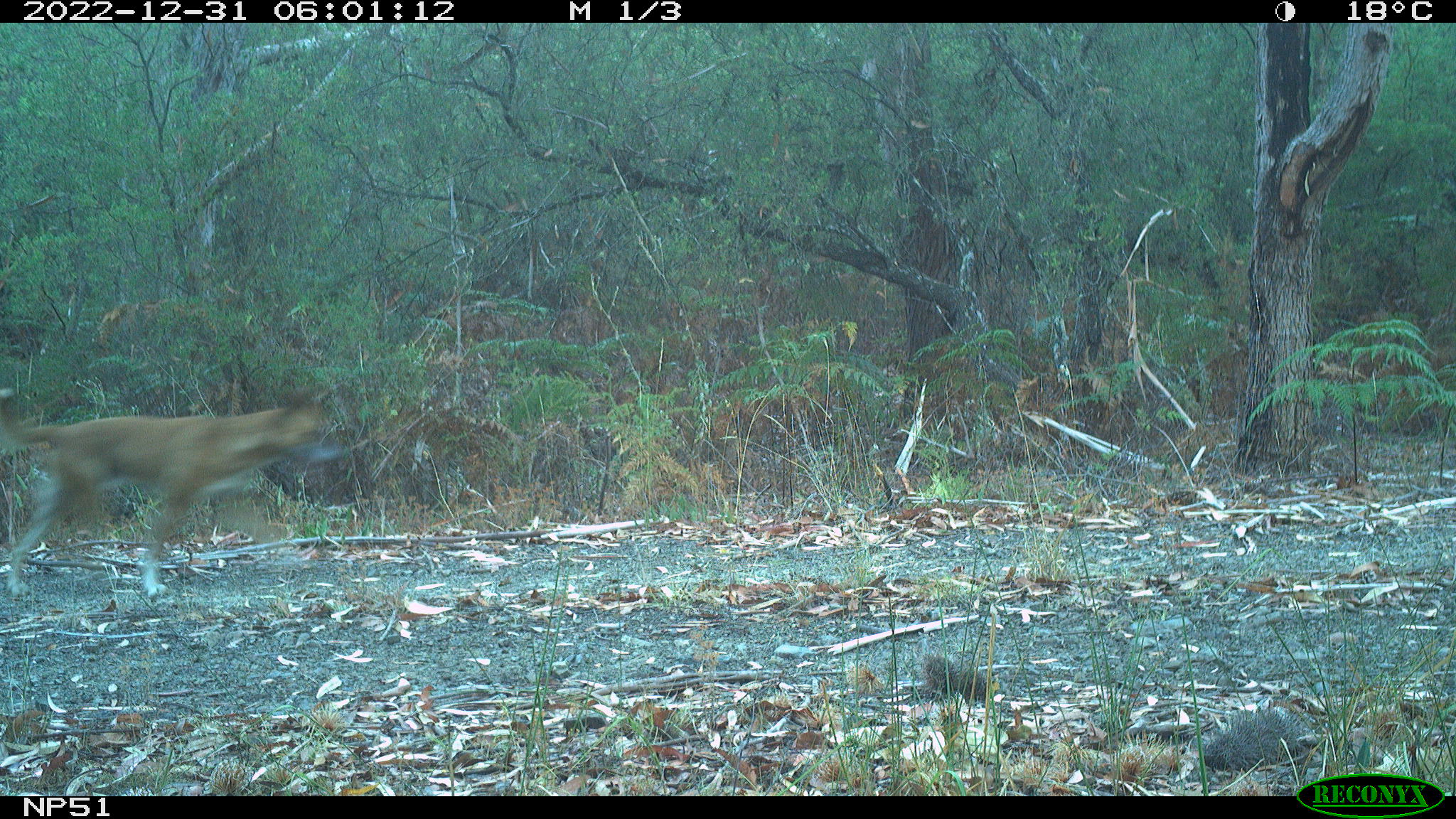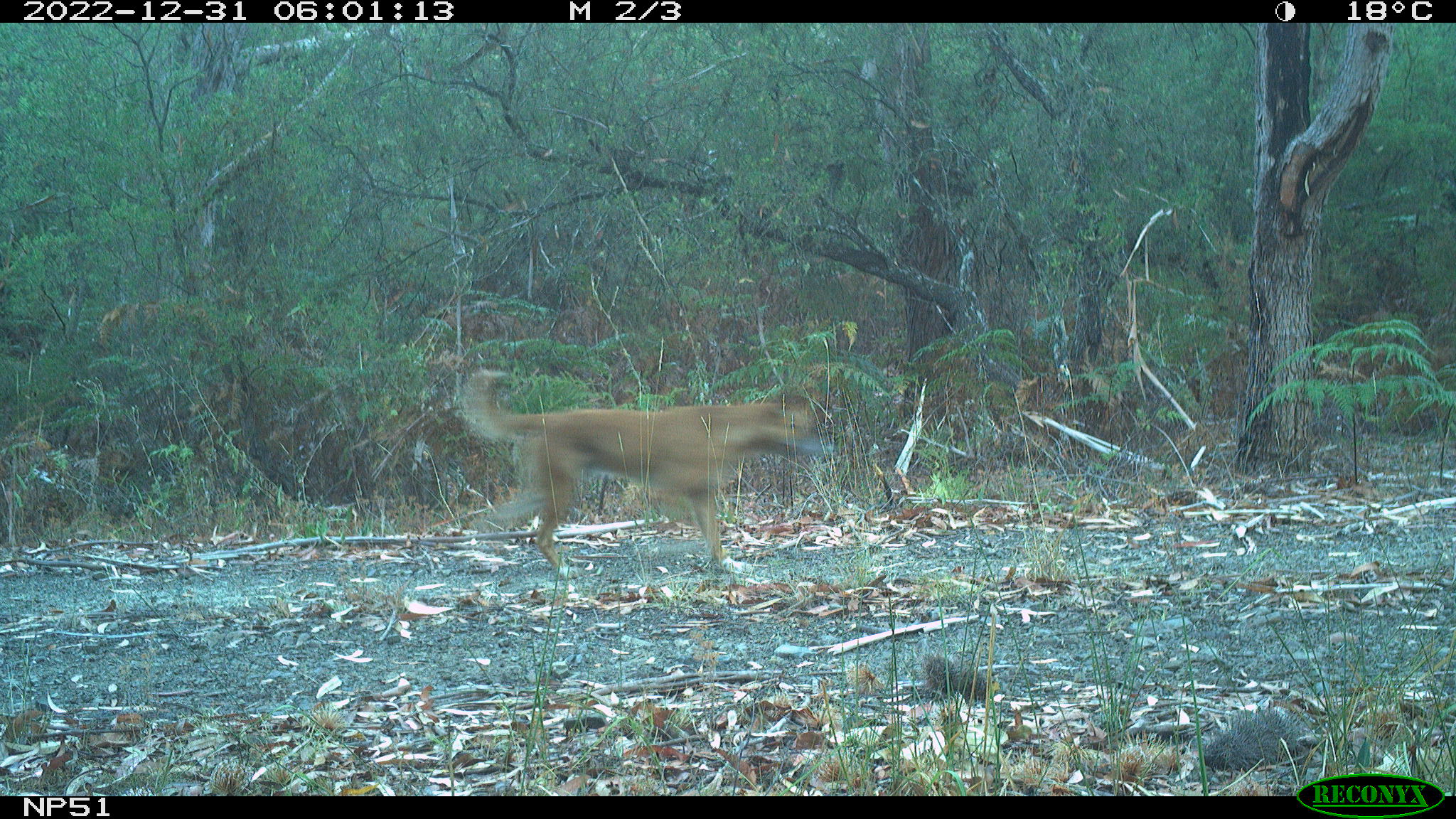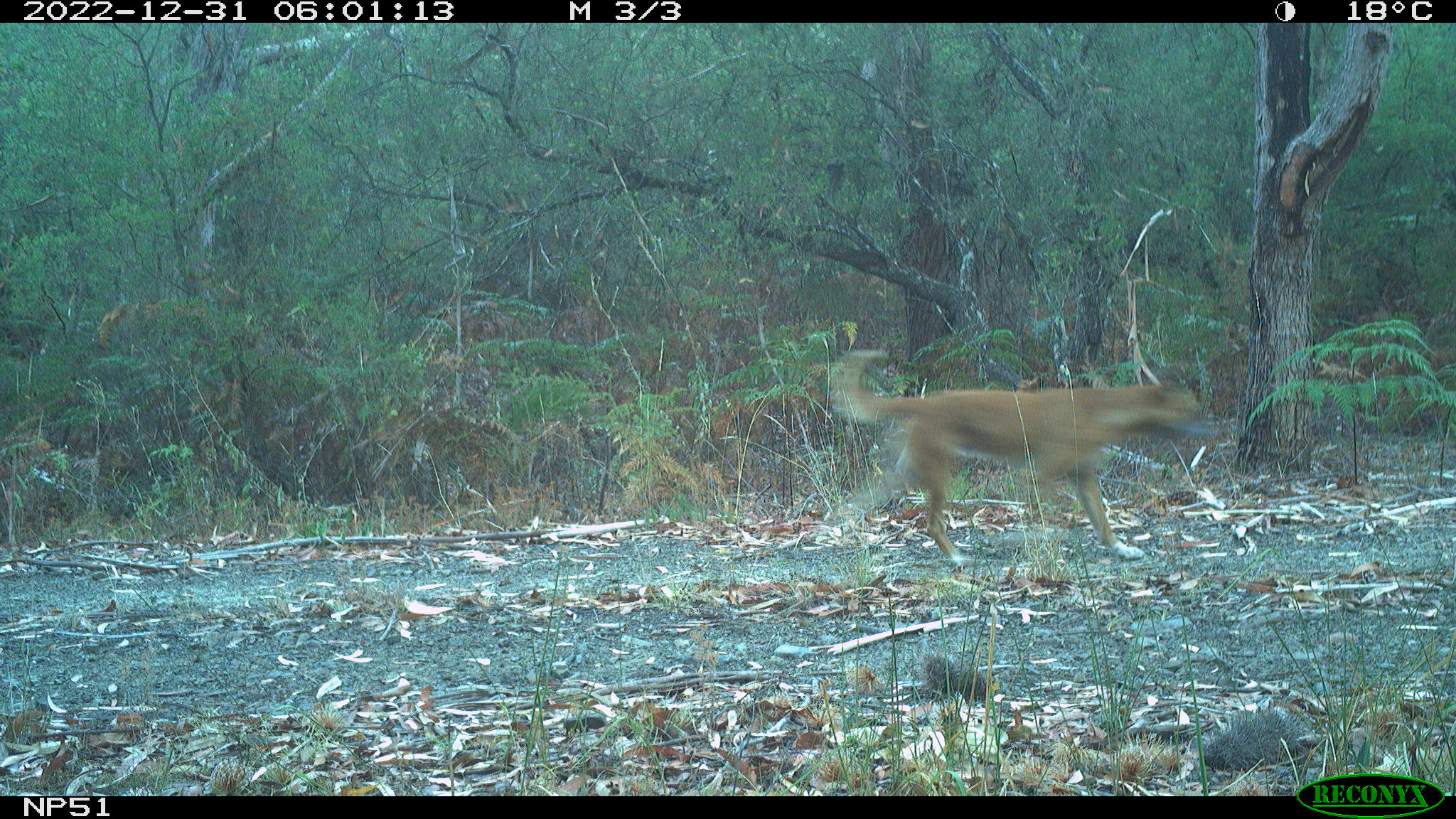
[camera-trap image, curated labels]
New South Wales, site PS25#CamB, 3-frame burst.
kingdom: Animalia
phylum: Chordata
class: Mammalia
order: Carnivora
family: Canidae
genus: Canis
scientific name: Canis familiaris dingo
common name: dingo